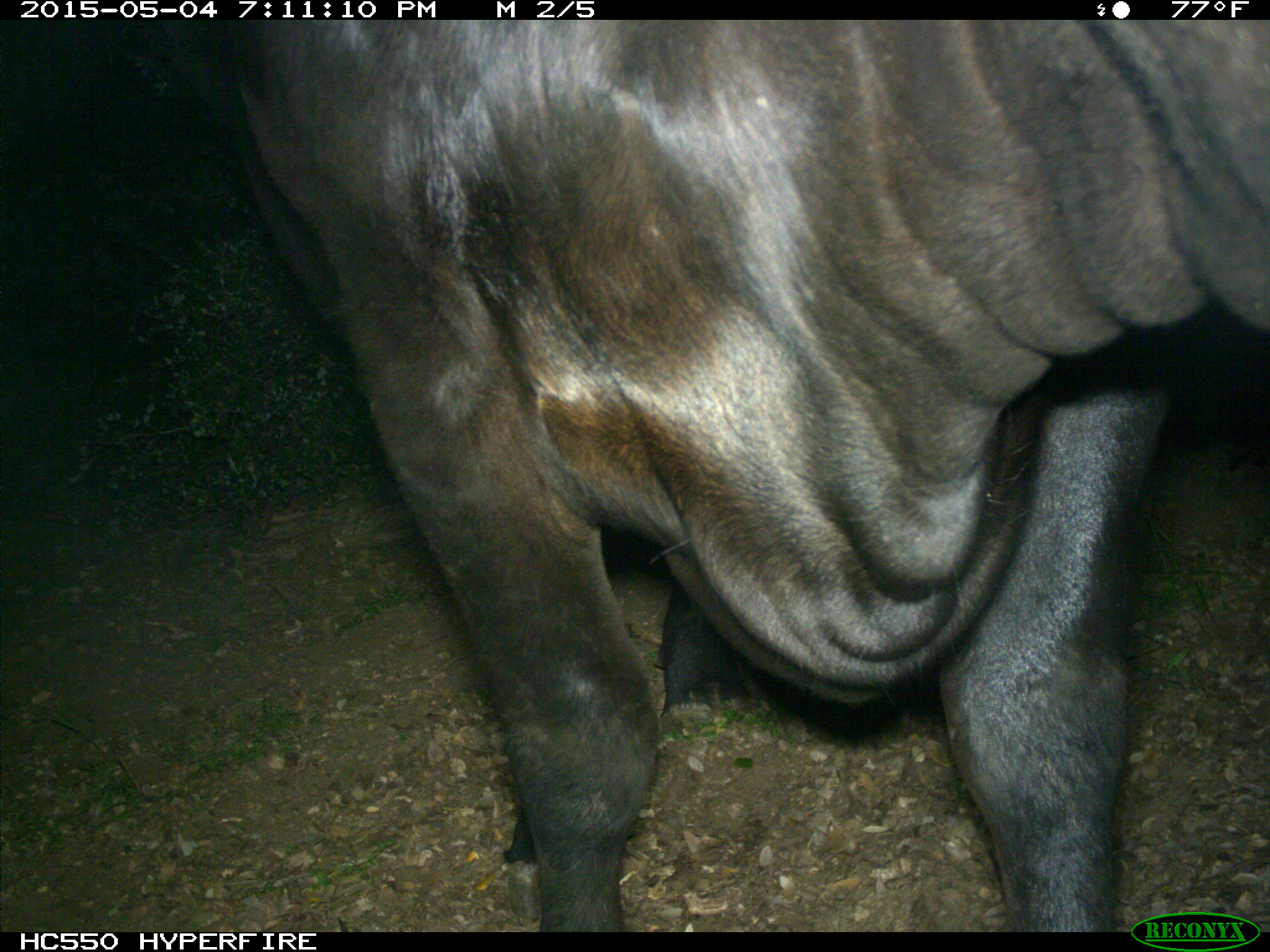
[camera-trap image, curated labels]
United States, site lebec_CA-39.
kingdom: Animalia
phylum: Chordata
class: Mammalia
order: Artiodactyla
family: Bovidae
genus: Bos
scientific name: Bos taurus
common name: domestic cow